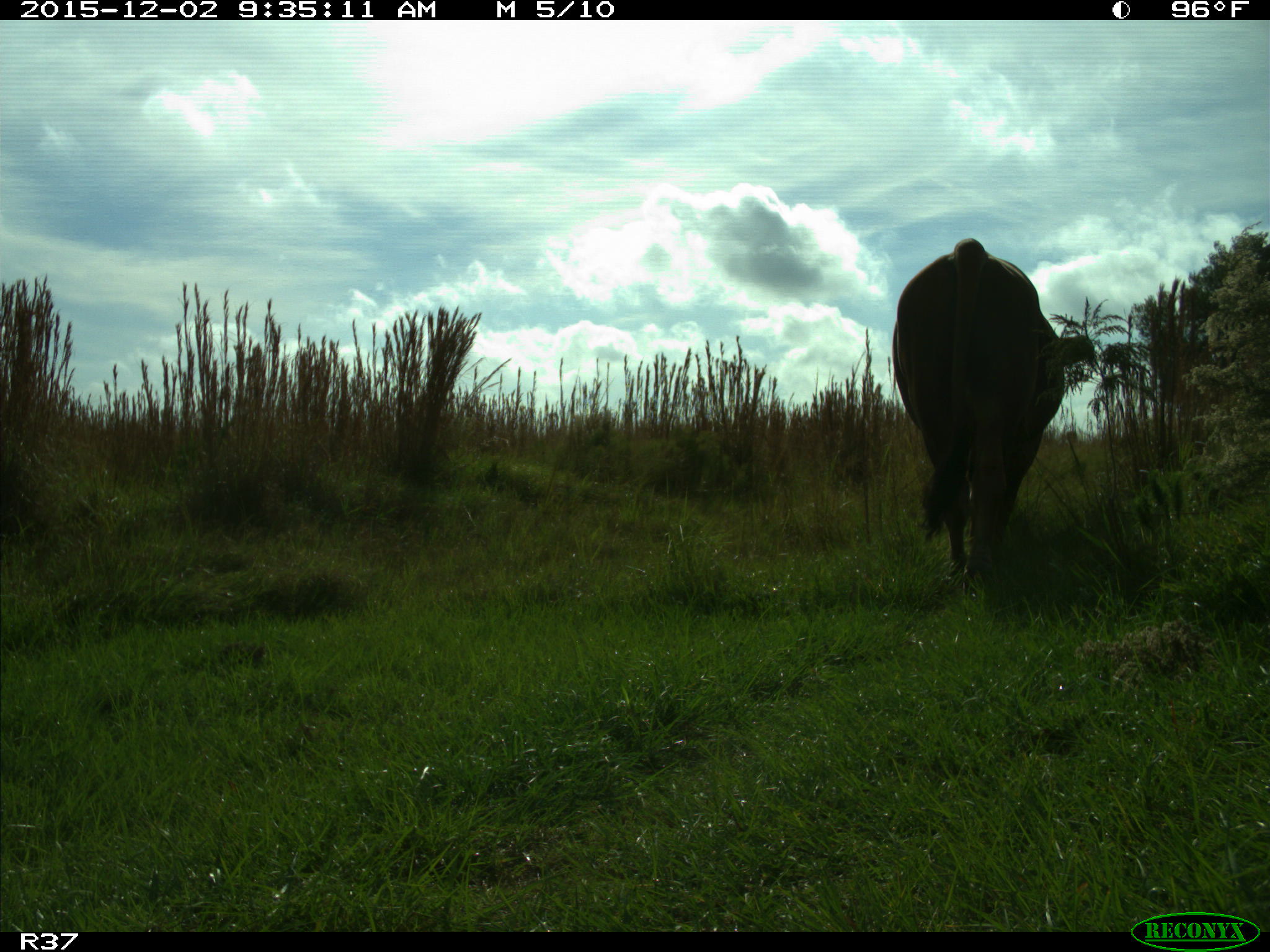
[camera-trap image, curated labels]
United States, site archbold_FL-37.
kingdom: Animalia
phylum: Chordata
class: Mammalia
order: Artiodactyla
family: Bovidae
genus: Bos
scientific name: Bos taurus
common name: domestic cow